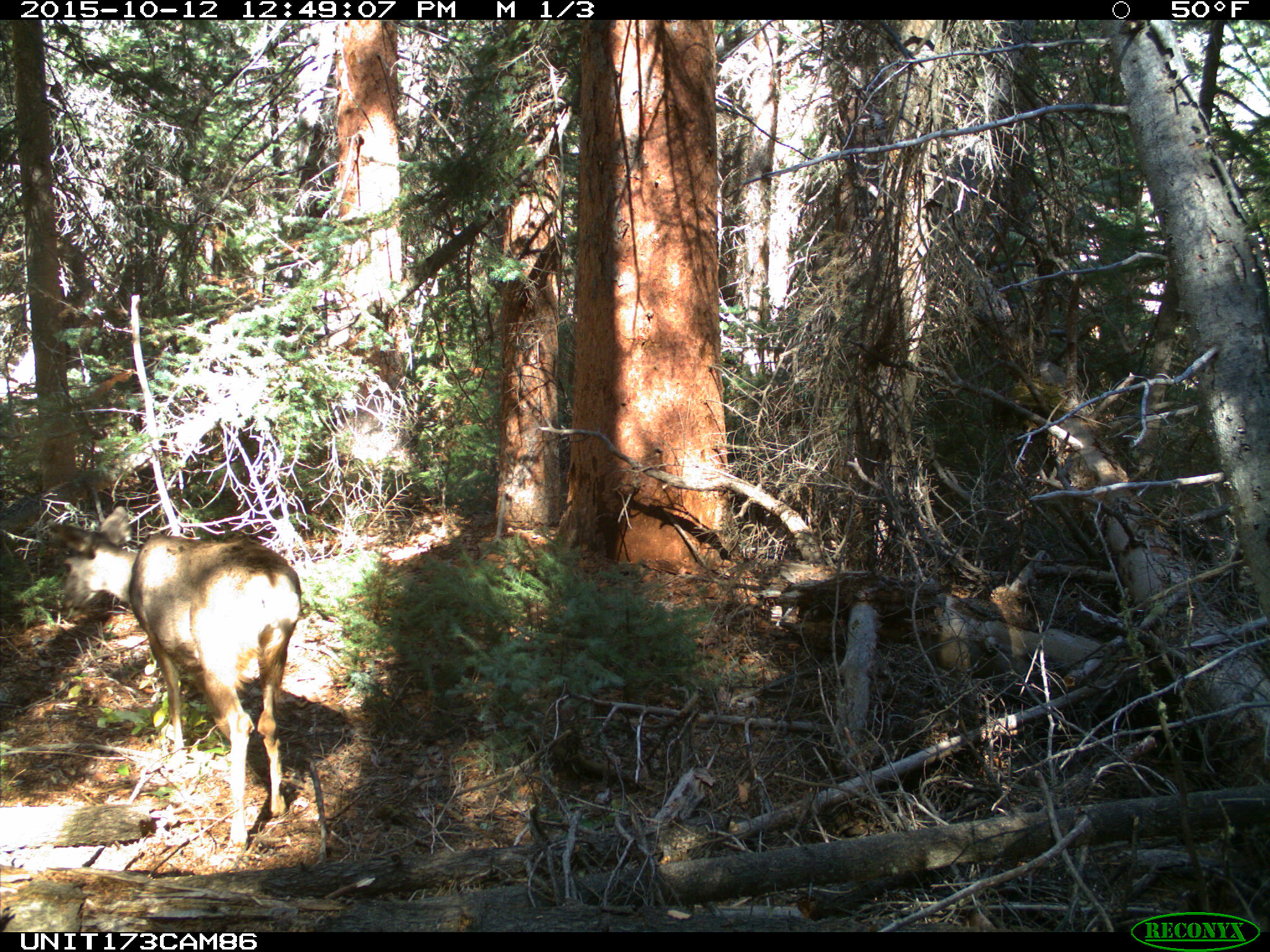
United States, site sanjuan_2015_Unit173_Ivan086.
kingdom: Animalia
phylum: Chordata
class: Mammalia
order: Artiodactyla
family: Cervidae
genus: Odocoileus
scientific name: Odocoileus hemionus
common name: mule deer